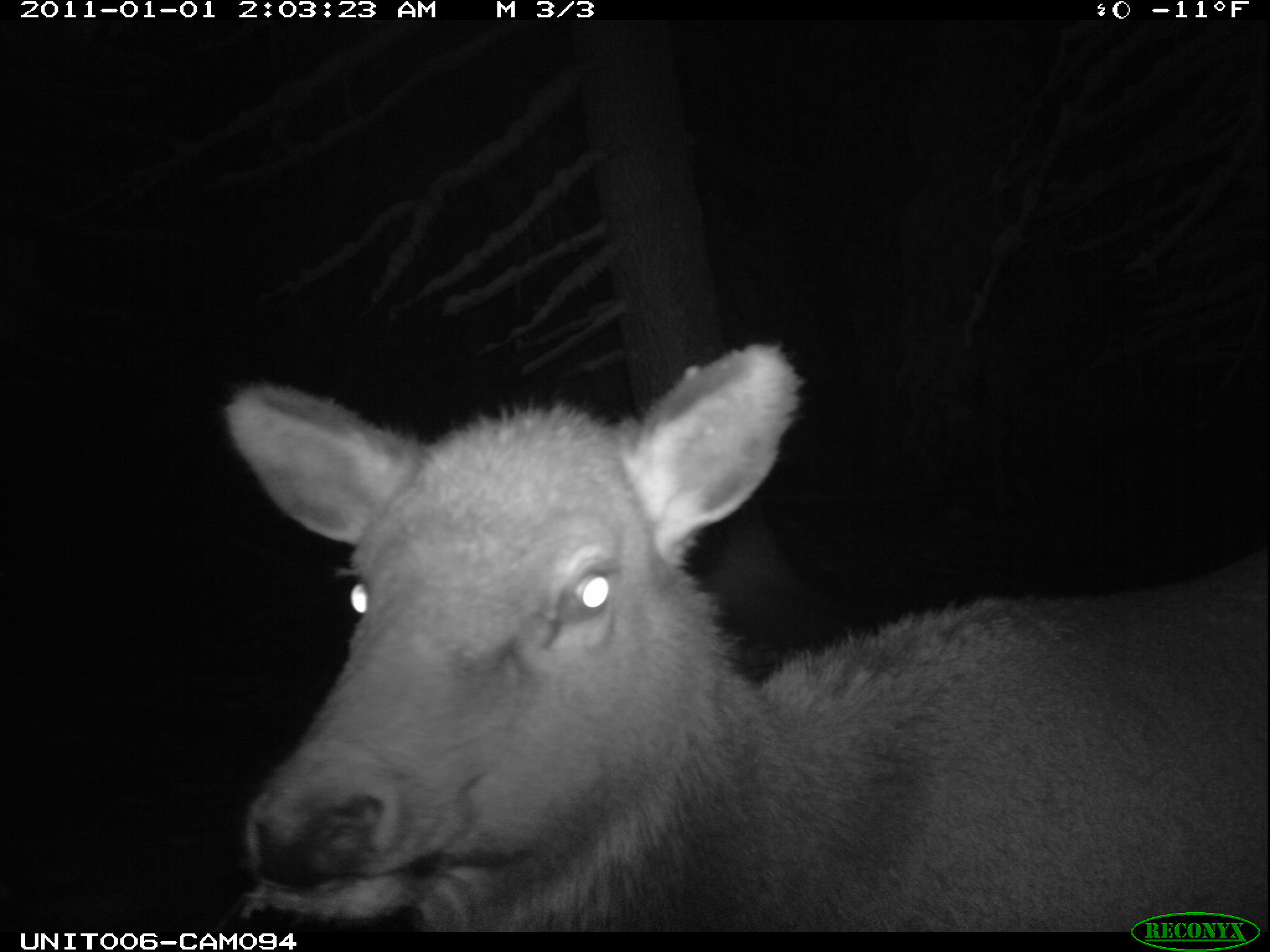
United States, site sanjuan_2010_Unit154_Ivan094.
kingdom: Animalia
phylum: Chordata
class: Mammalia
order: Artiodactyla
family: Cervidae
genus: Cervus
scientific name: Cervus elaphus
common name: red deer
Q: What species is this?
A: Cervus elaphus (red deer).